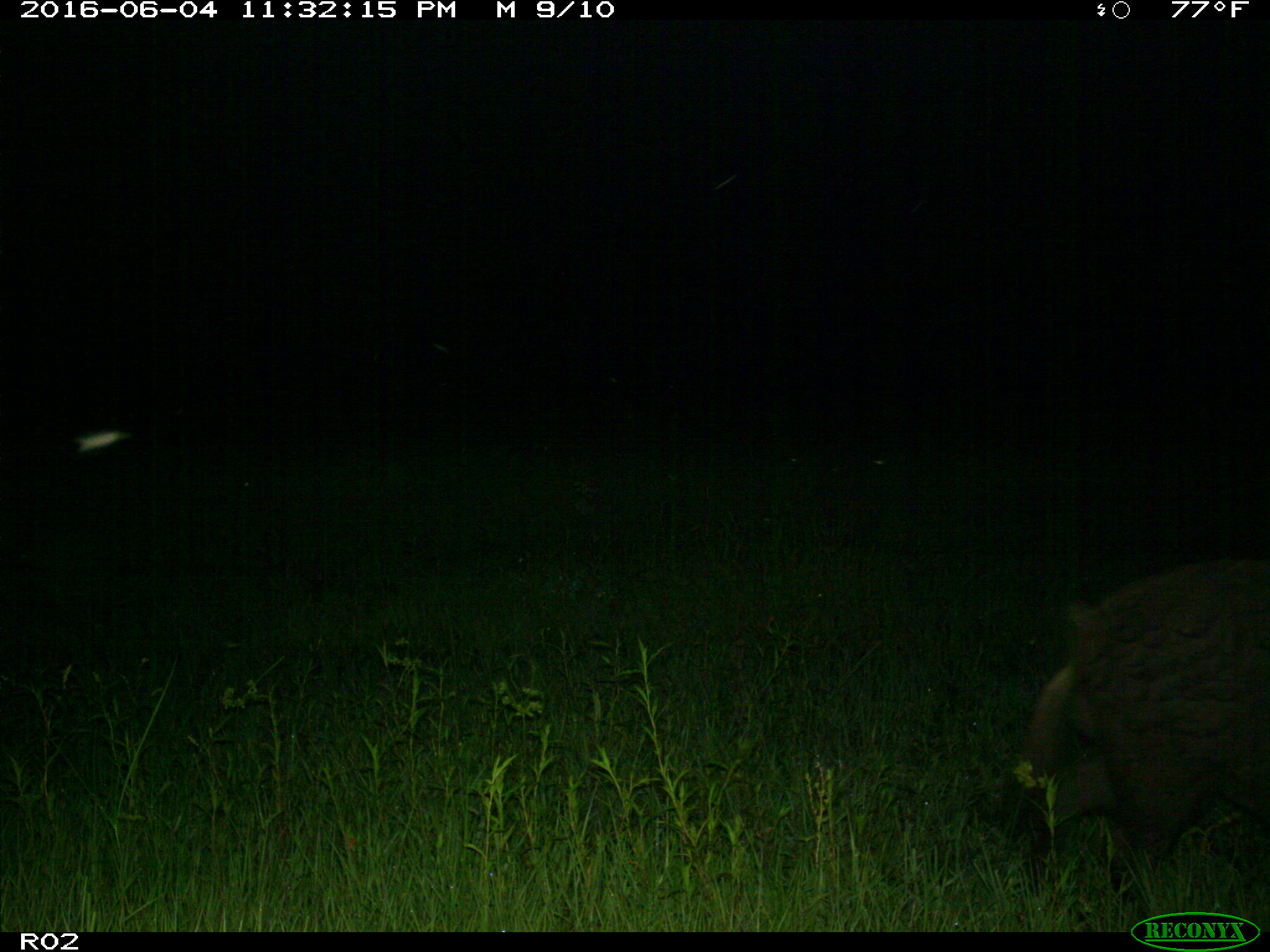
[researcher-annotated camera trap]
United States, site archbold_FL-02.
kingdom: Animalia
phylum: Chordata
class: Mammalia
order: Artiodactyla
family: Suidae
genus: Sus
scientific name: Sus scrofa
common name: wild boar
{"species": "Sus scrofa (wild boar)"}